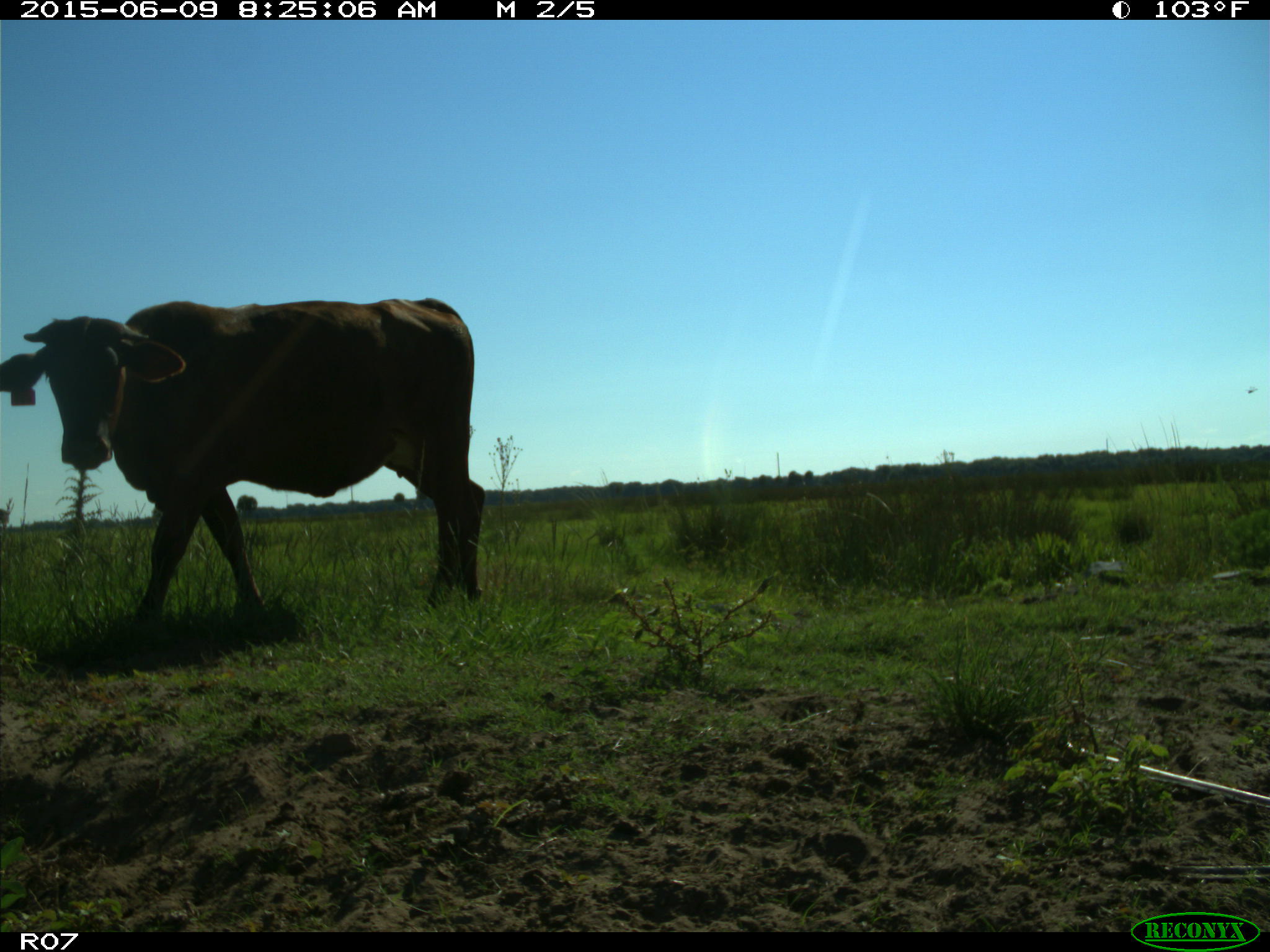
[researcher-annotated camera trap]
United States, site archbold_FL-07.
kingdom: Animalia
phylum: Chordata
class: Mammalia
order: Artiodactyla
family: Bovidae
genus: Bos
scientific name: Bos taurus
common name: domestic cow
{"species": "Bos taurus (domestic cow)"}